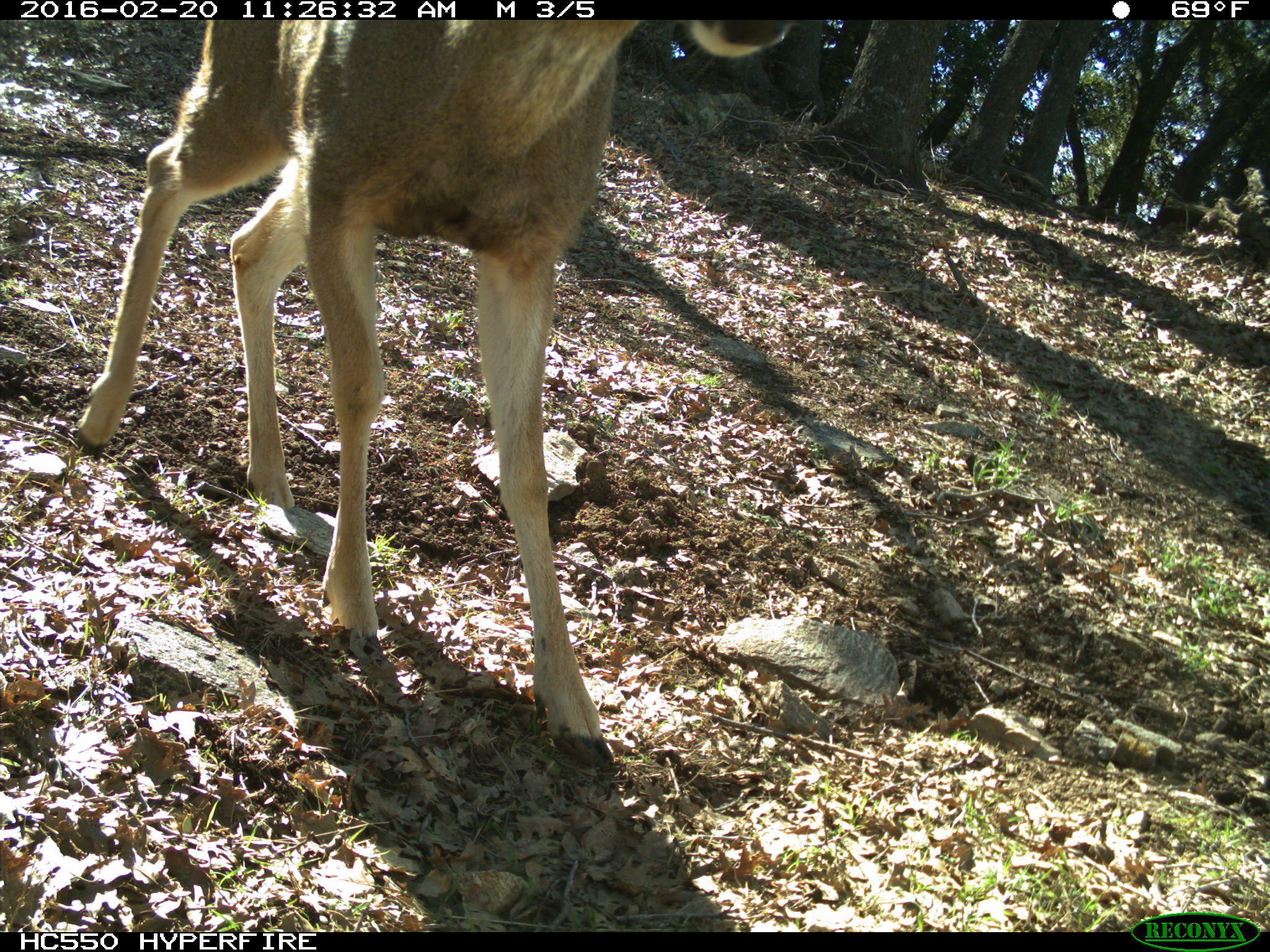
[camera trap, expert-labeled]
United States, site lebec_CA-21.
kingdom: Animalia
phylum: Chordata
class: Mammalia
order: Artiodactyla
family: Cervidae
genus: Odocoileus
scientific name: Odocoileus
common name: deer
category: unidentified deer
Unidentified deer (deer) (Odocoileus).